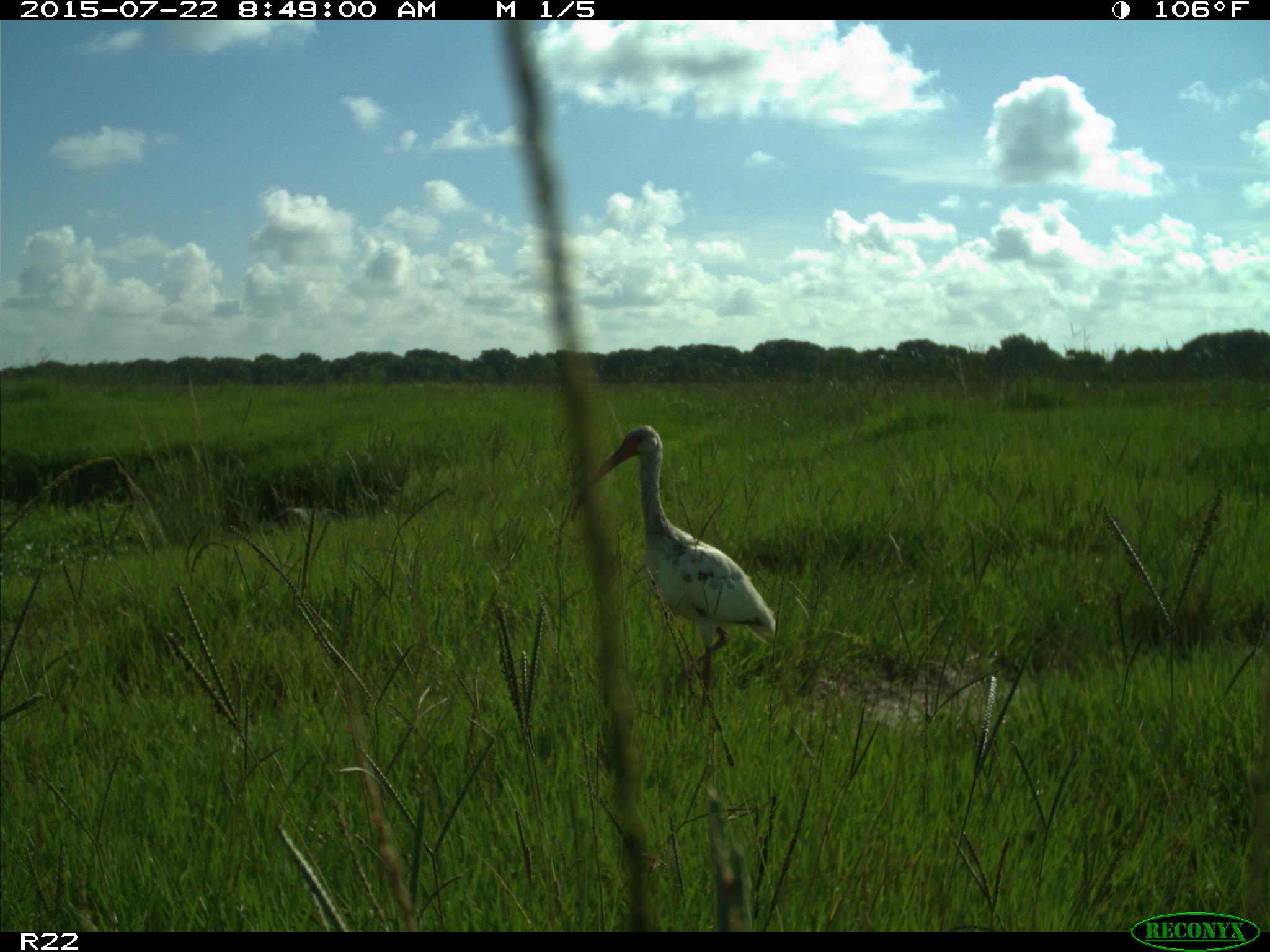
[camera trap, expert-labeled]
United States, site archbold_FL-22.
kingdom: Animalia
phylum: Chordata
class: Mammalia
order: Artiodactyla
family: Bovidae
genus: Bos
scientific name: Bos taurus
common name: domestic cow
Bos taurus (domestic cow).